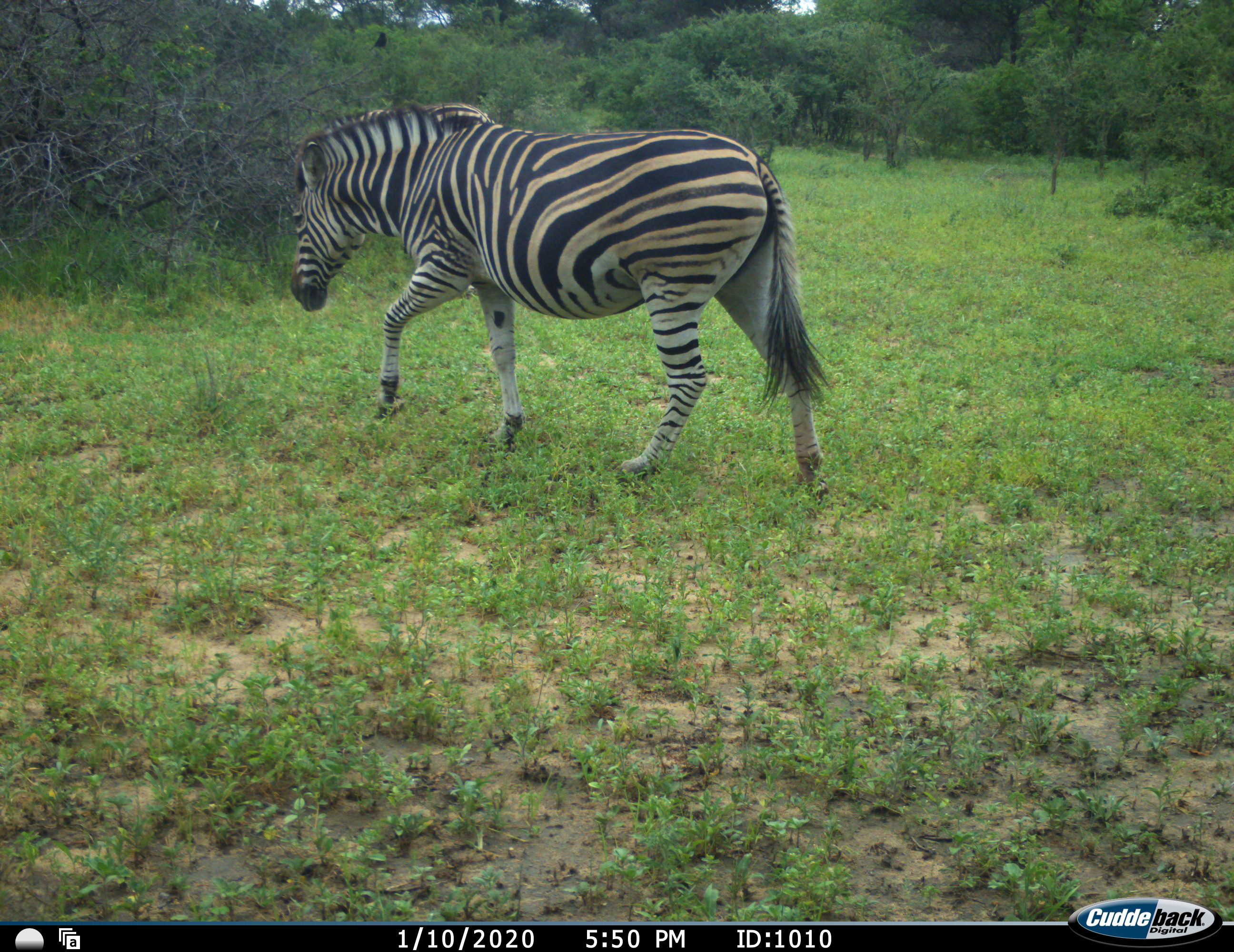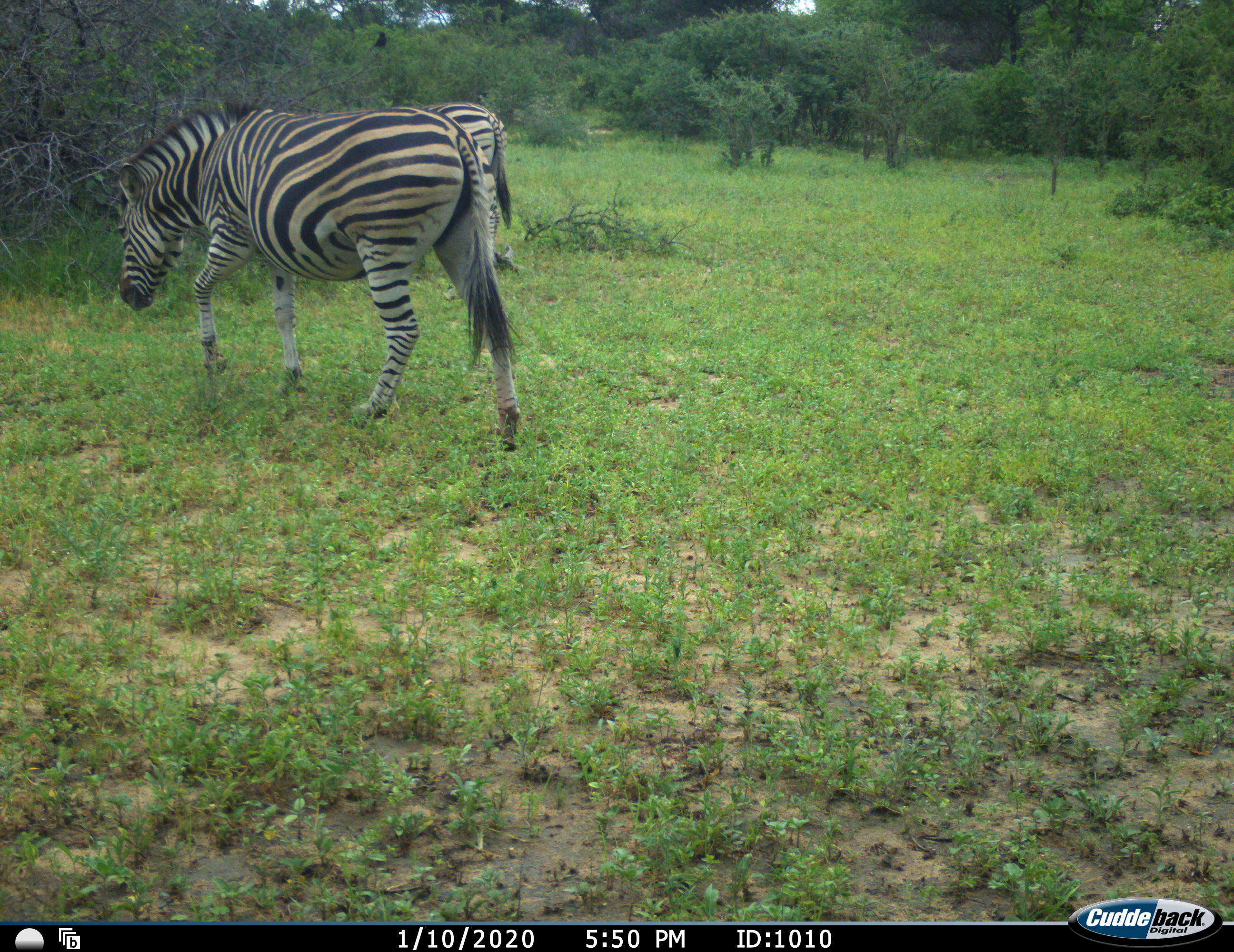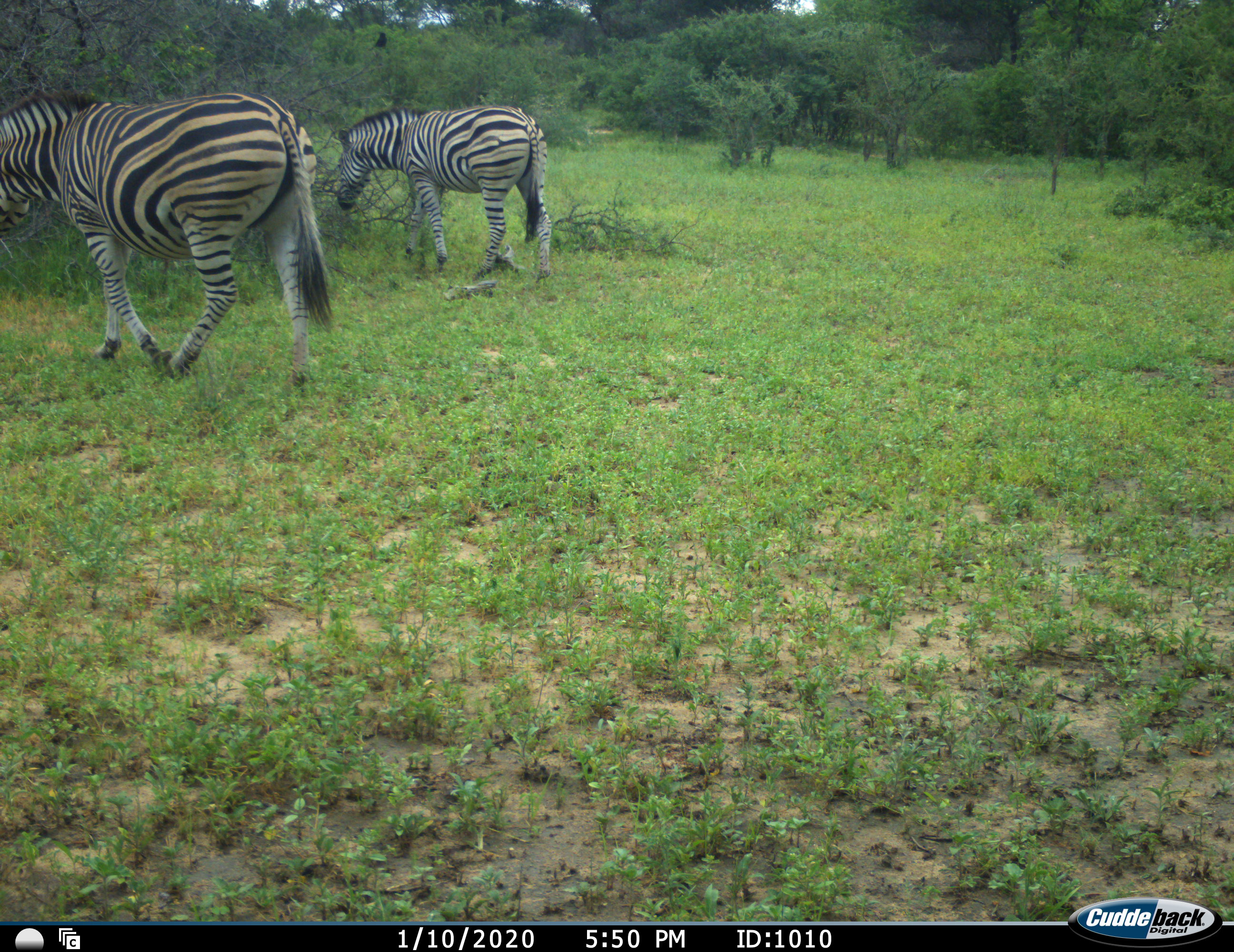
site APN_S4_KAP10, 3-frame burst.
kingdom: Animalia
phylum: Chordata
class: Mammalia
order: Perissodactyla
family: Equidae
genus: Equus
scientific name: Equus quagga burchellii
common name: burchell's zebra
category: zebraburchells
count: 2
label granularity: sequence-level